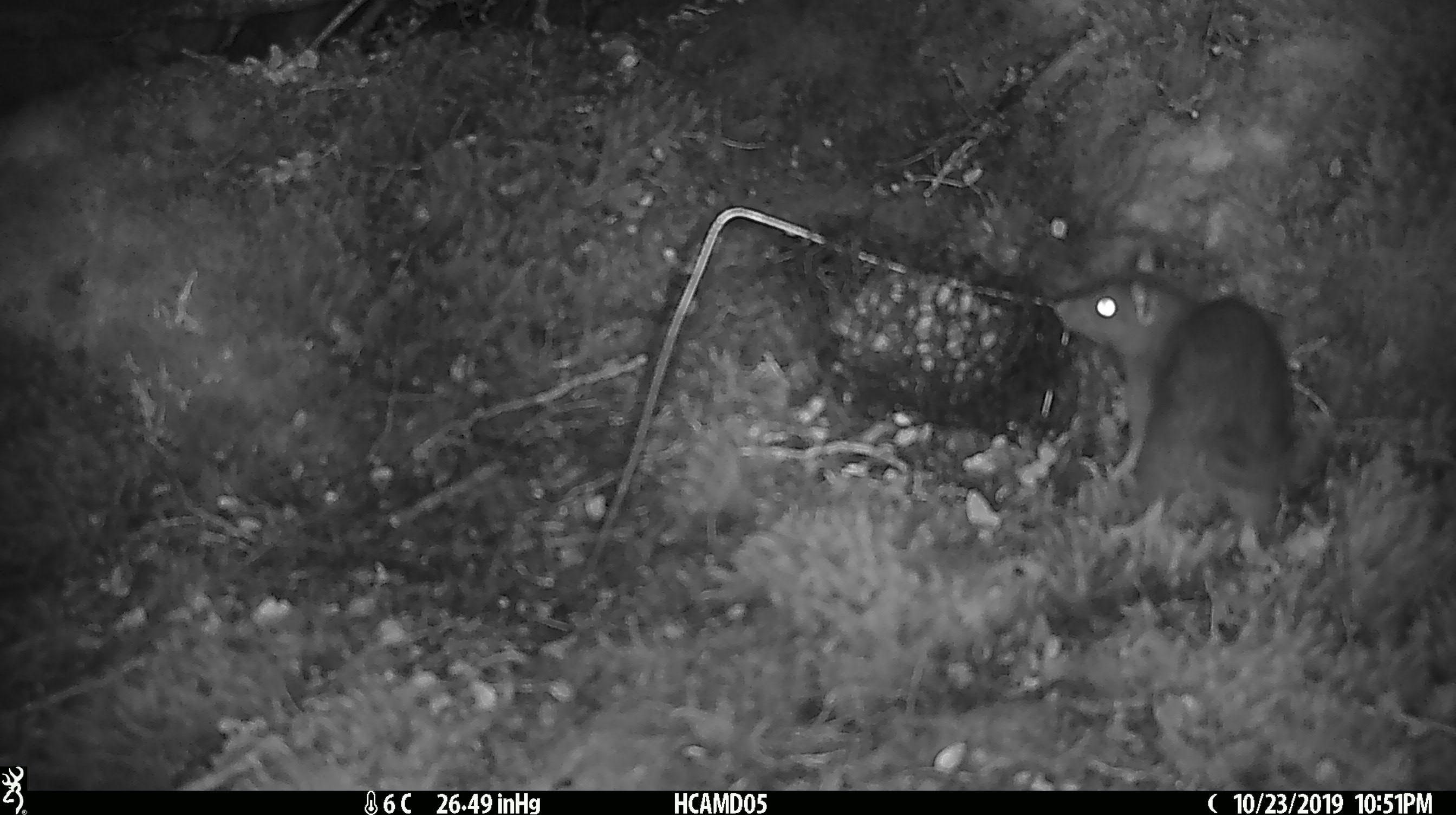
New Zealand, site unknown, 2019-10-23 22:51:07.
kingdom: Animalia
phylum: Chordata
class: Mammalia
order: Rodentia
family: Muridae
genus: Mus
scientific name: Mus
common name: mouse